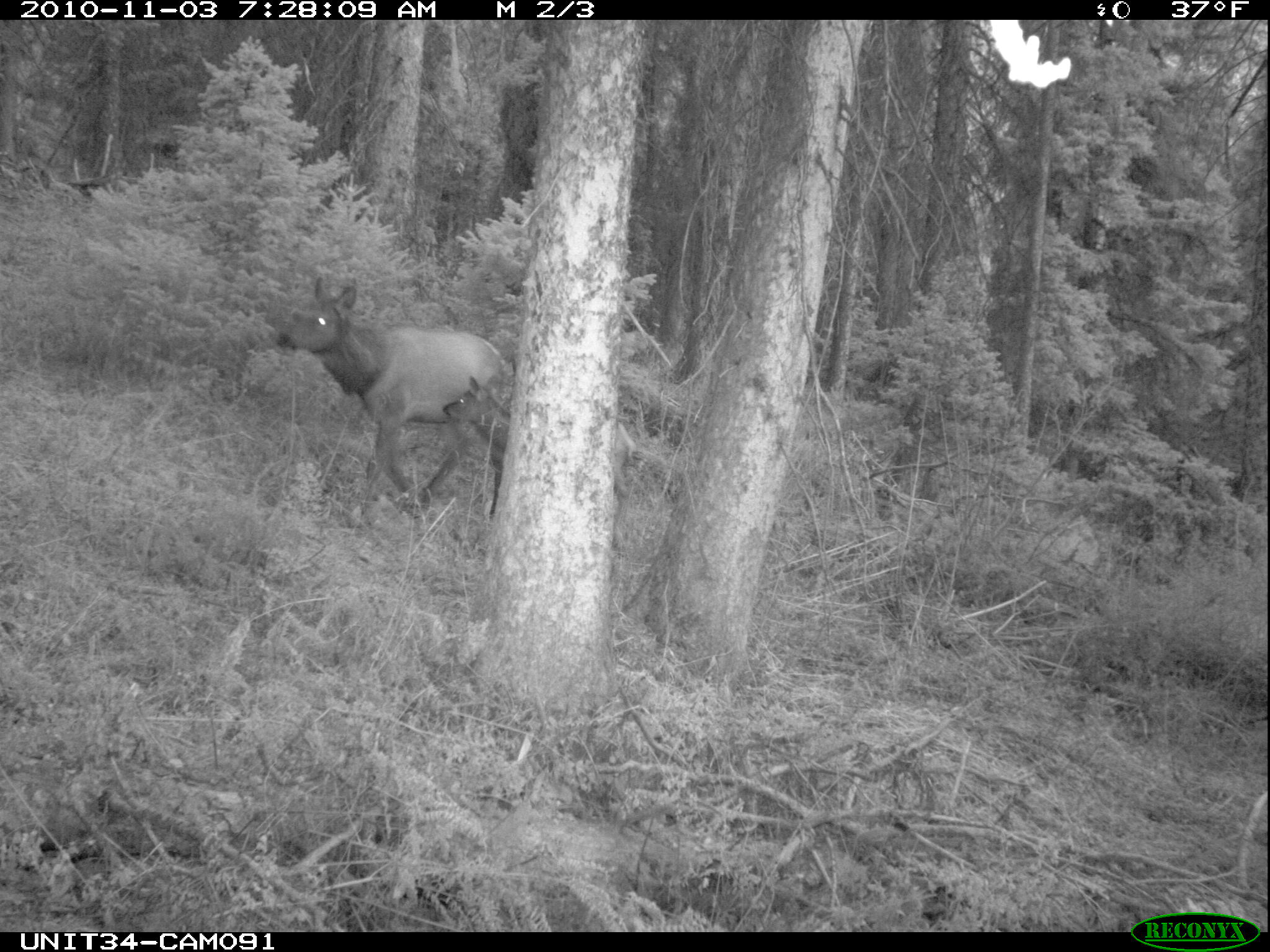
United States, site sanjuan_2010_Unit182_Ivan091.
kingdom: Animalia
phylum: Chordata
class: Mammalia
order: Artiodactyla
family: Cervidae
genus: Cervus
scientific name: Cervus elaphus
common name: red deer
Cervus elaphus (red deer).